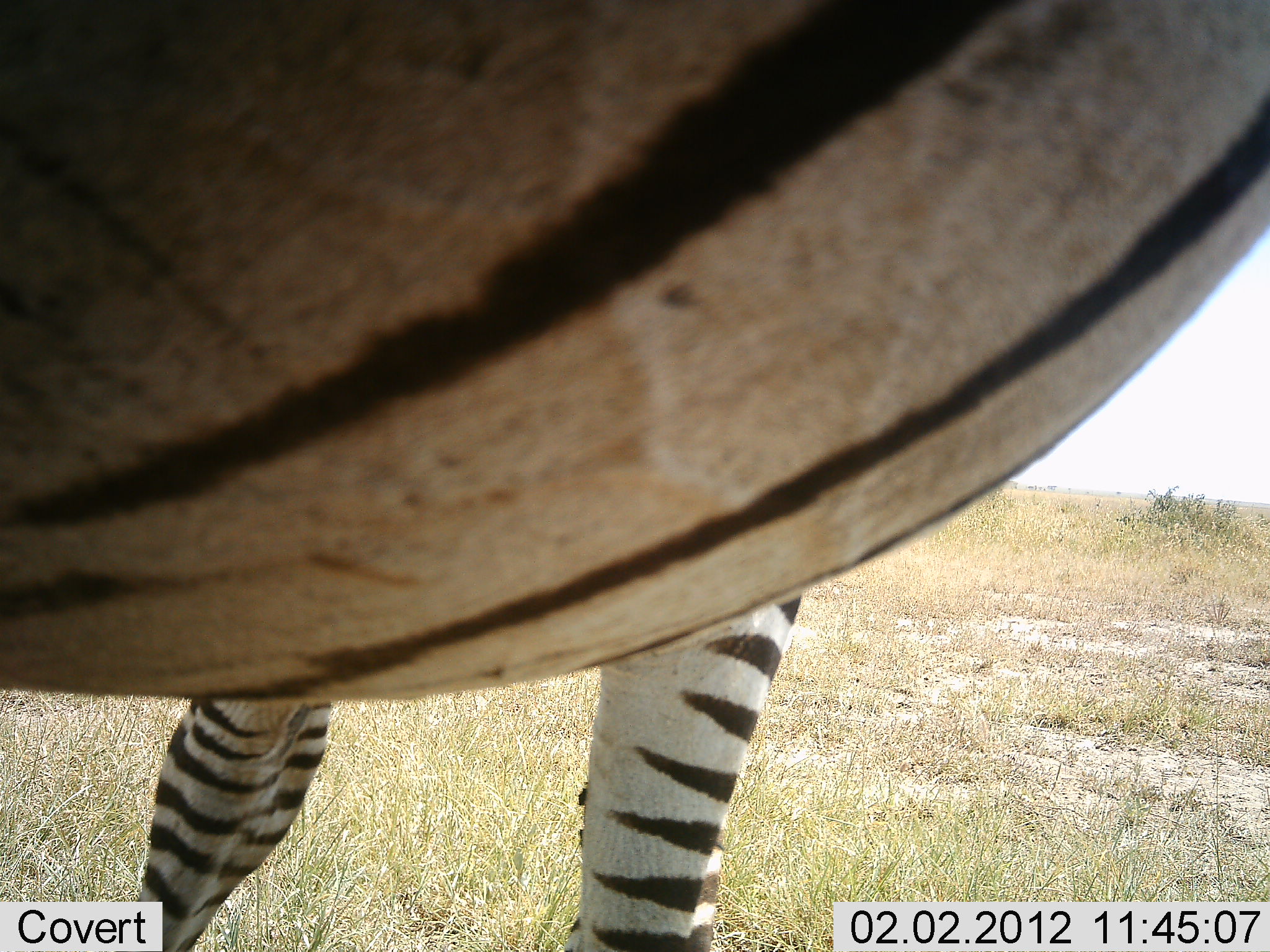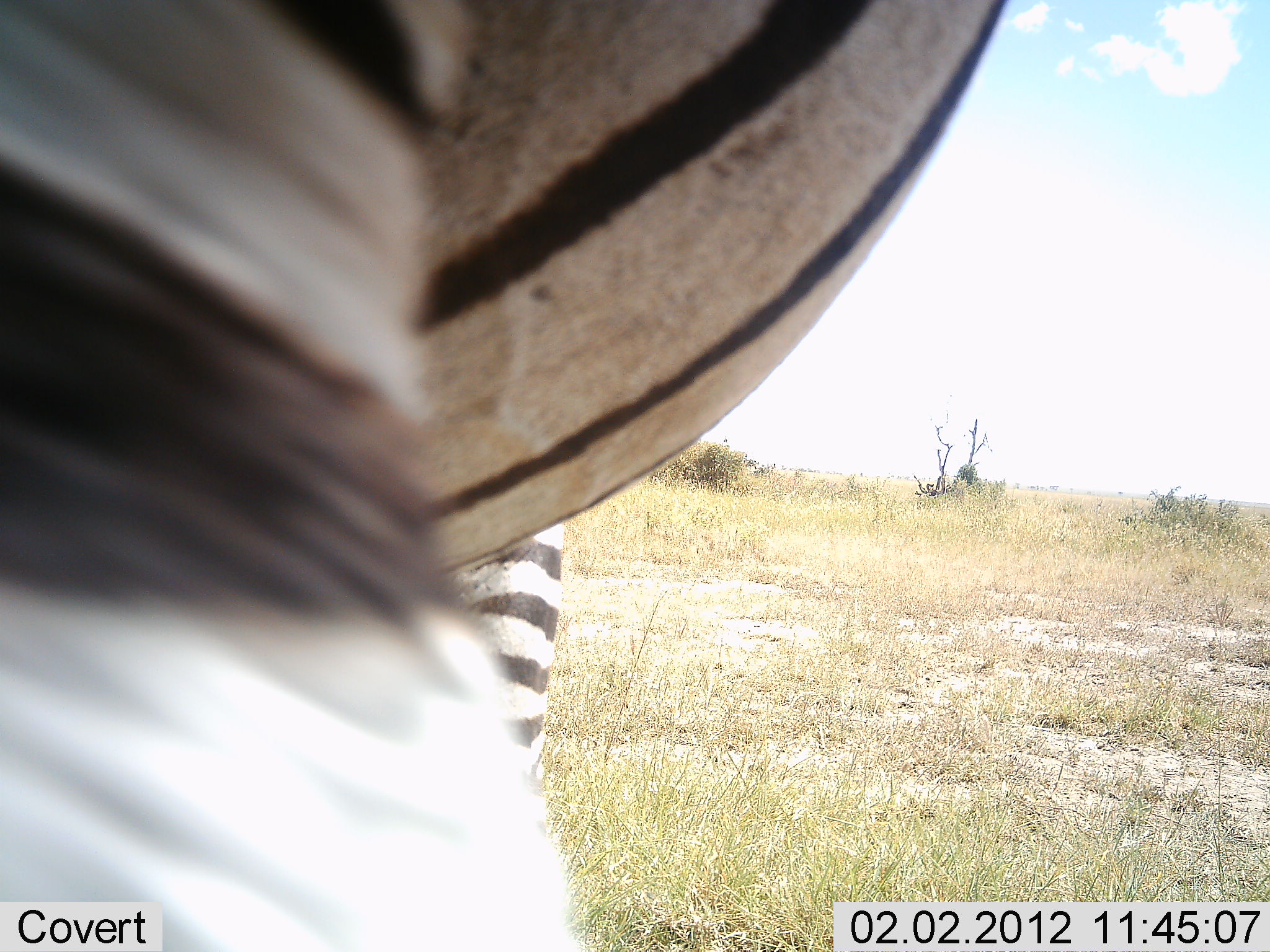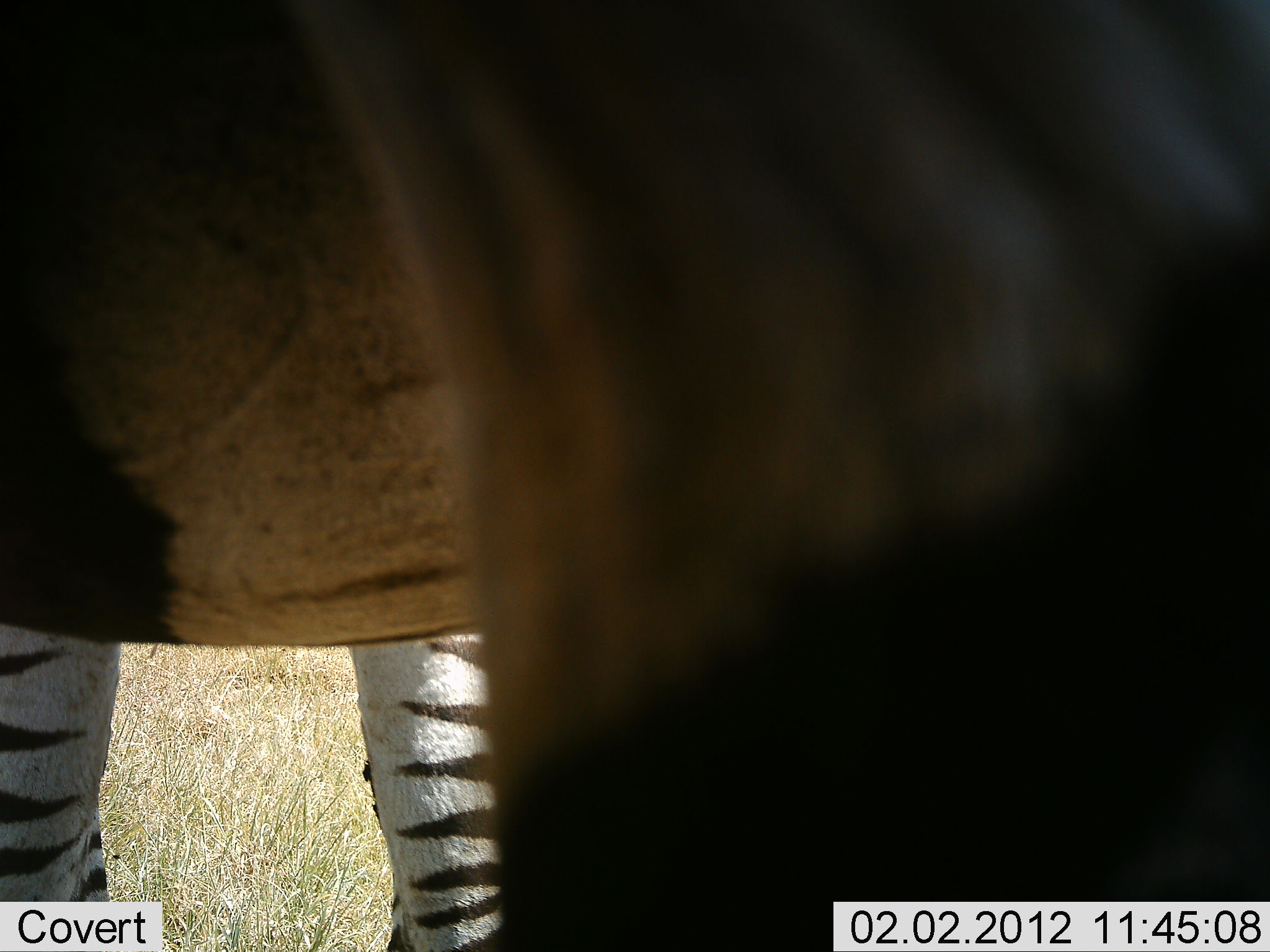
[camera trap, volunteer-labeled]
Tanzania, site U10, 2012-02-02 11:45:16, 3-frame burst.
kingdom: Animalia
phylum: Chordata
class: Mammalia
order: Perissodactyla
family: Equidae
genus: Equus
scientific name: Equus quagga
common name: plains zebra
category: zebra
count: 1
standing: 56%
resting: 0%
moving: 39%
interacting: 11%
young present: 0%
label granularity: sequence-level